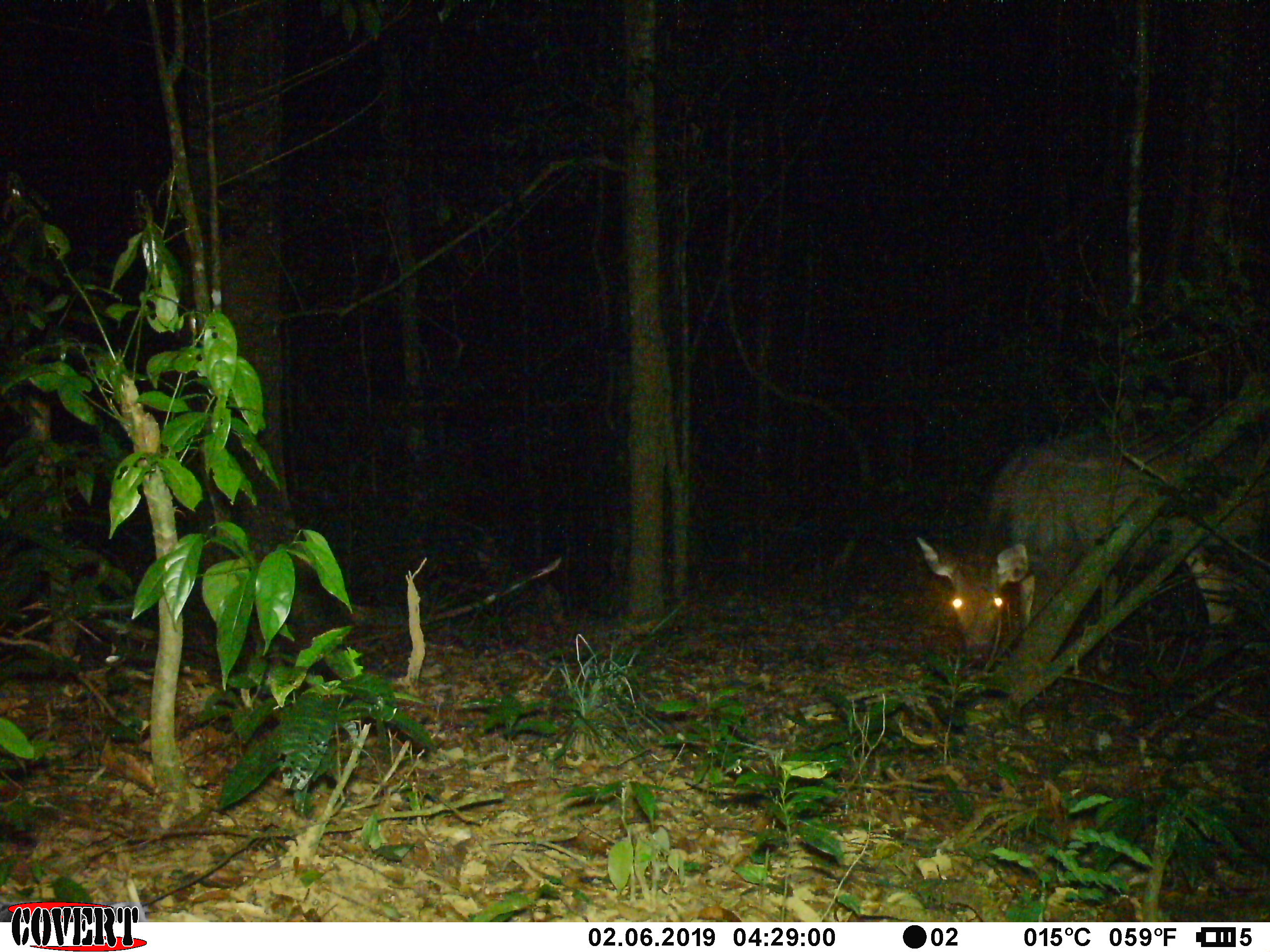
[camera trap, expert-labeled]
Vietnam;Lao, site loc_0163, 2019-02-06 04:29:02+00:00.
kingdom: Animalia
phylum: Chordata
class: Mammalia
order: Artiodactyla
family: Cervidae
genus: Rusa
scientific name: Rusa unicolor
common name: sambar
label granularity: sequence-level